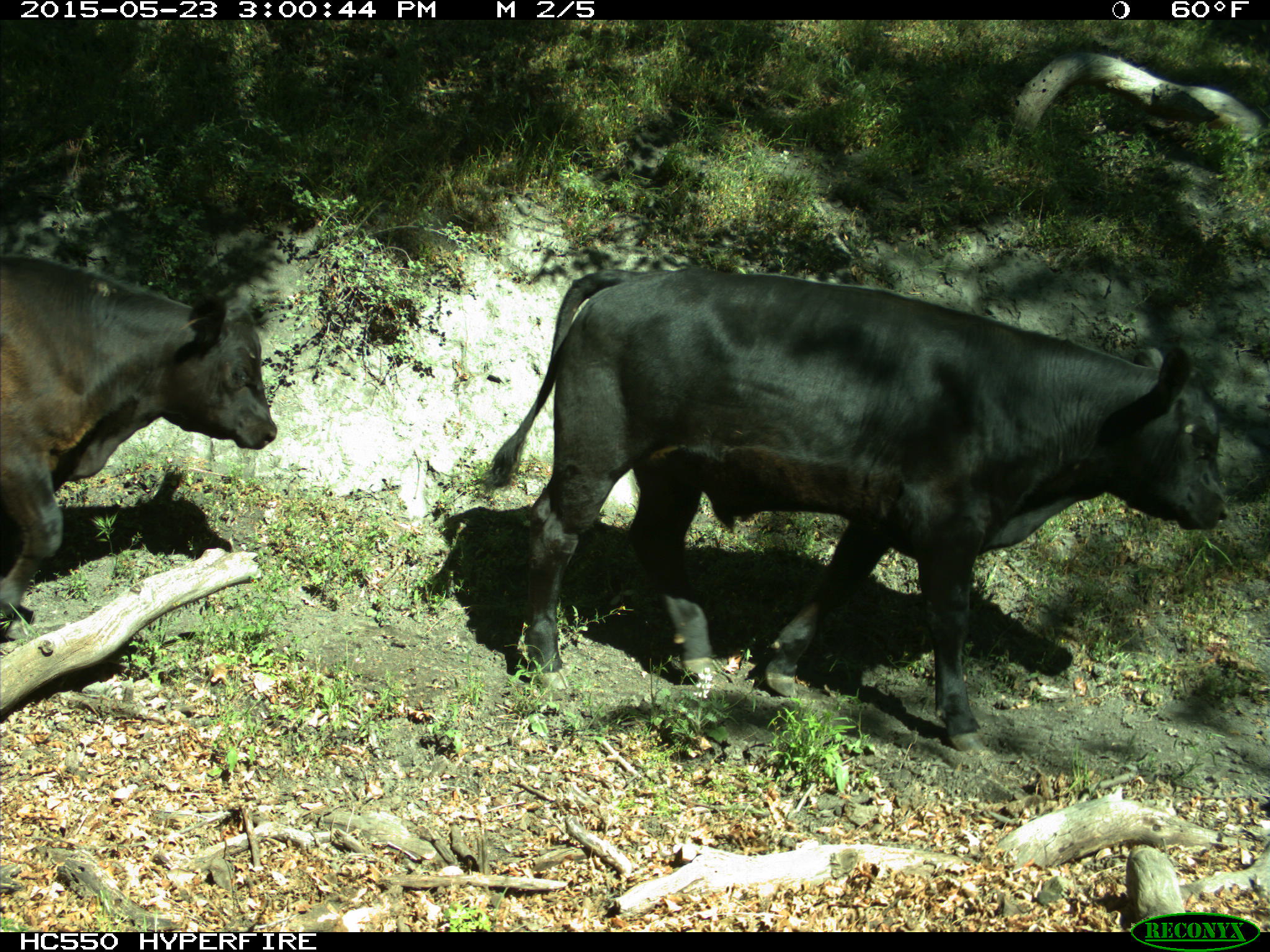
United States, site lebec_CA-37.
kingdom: Animalia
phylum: Chordata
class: Mammalia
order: Artiodactyla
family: Bovidae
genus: Bos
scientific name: Bos taurus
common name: domestic cow